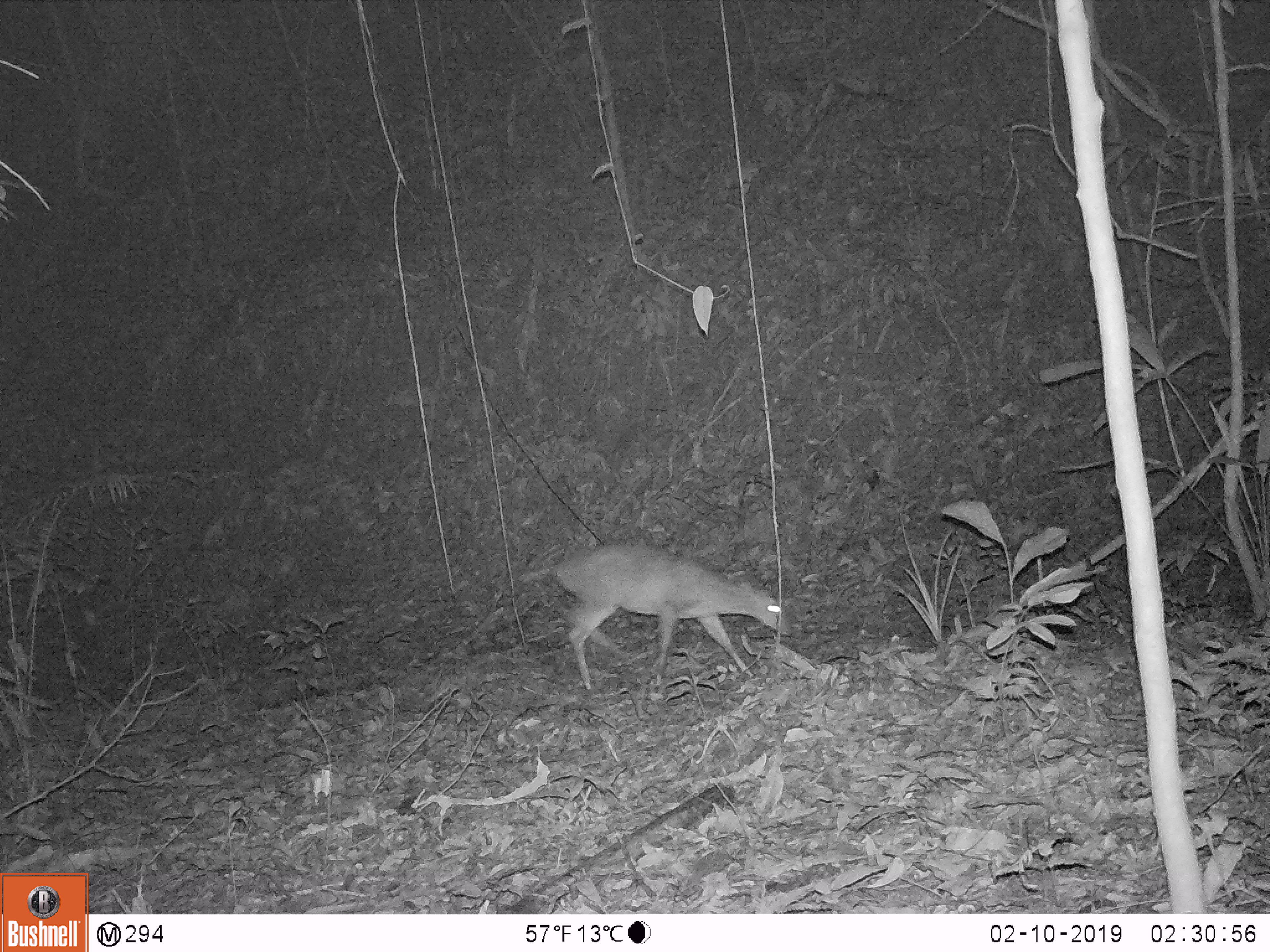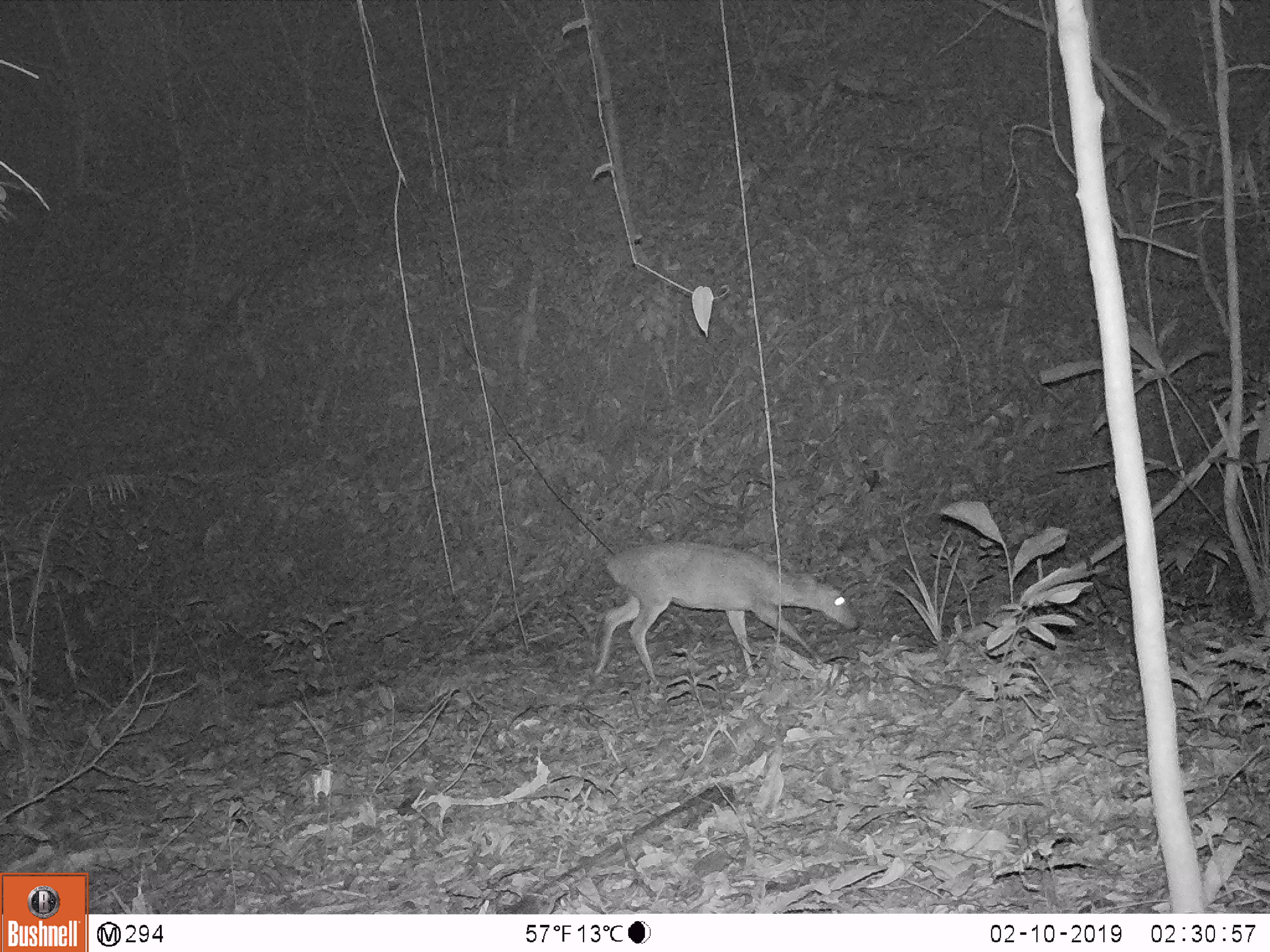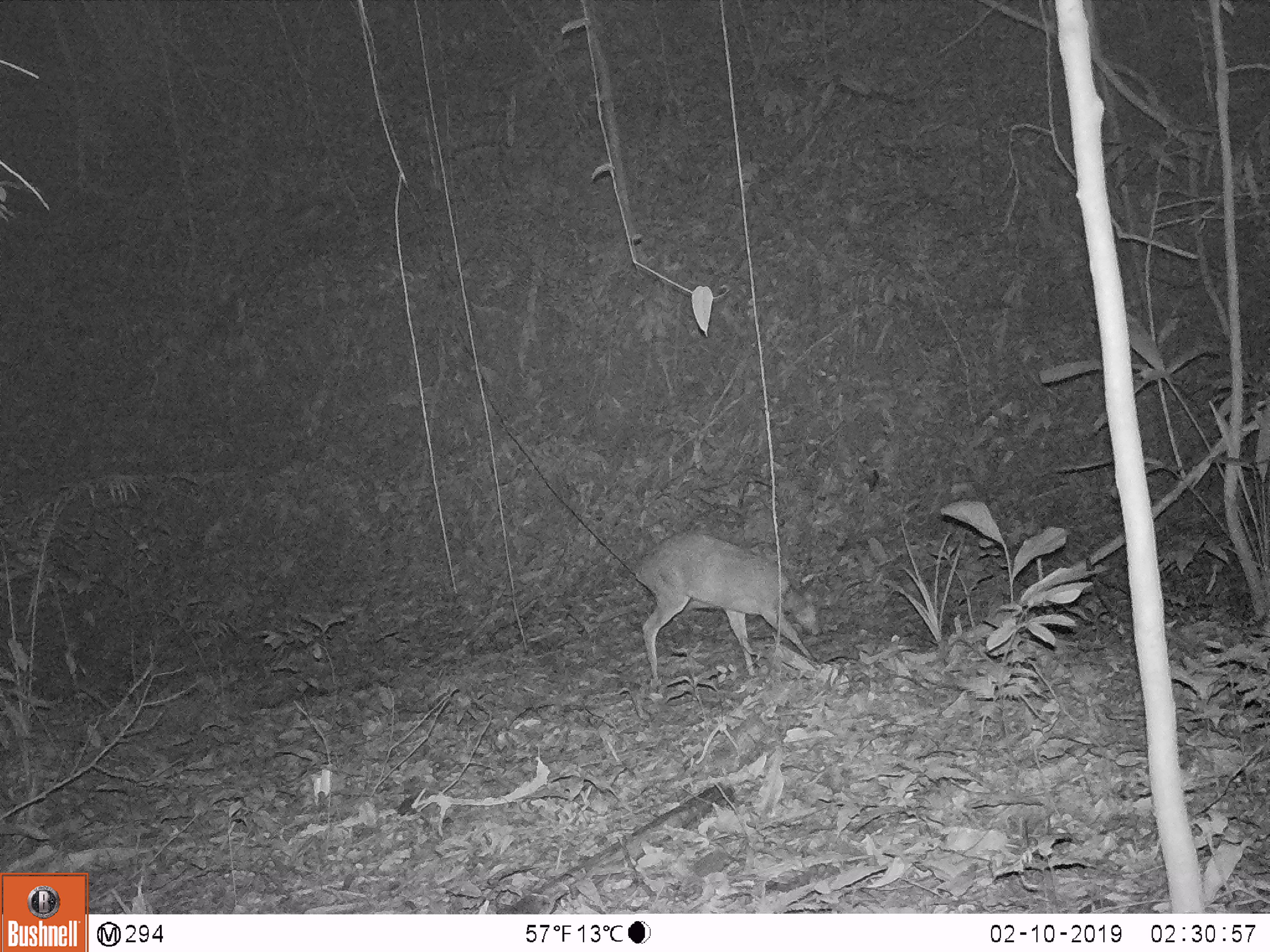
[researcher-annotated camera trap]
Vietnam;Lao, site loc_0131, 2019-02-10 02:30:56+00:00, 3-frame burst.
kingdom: Animalia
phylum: Chordata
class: Mammalia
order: Artiodactyla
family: Cervidae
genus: Muntiacus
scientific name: Muntiacus vuquangensis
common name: large-antlered muntjac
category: large antlered muntjac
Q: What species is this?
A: Large antlered muntjac (large-antlered muntjac) (Muntiacus vuquangensis).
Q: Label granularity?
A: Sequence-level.